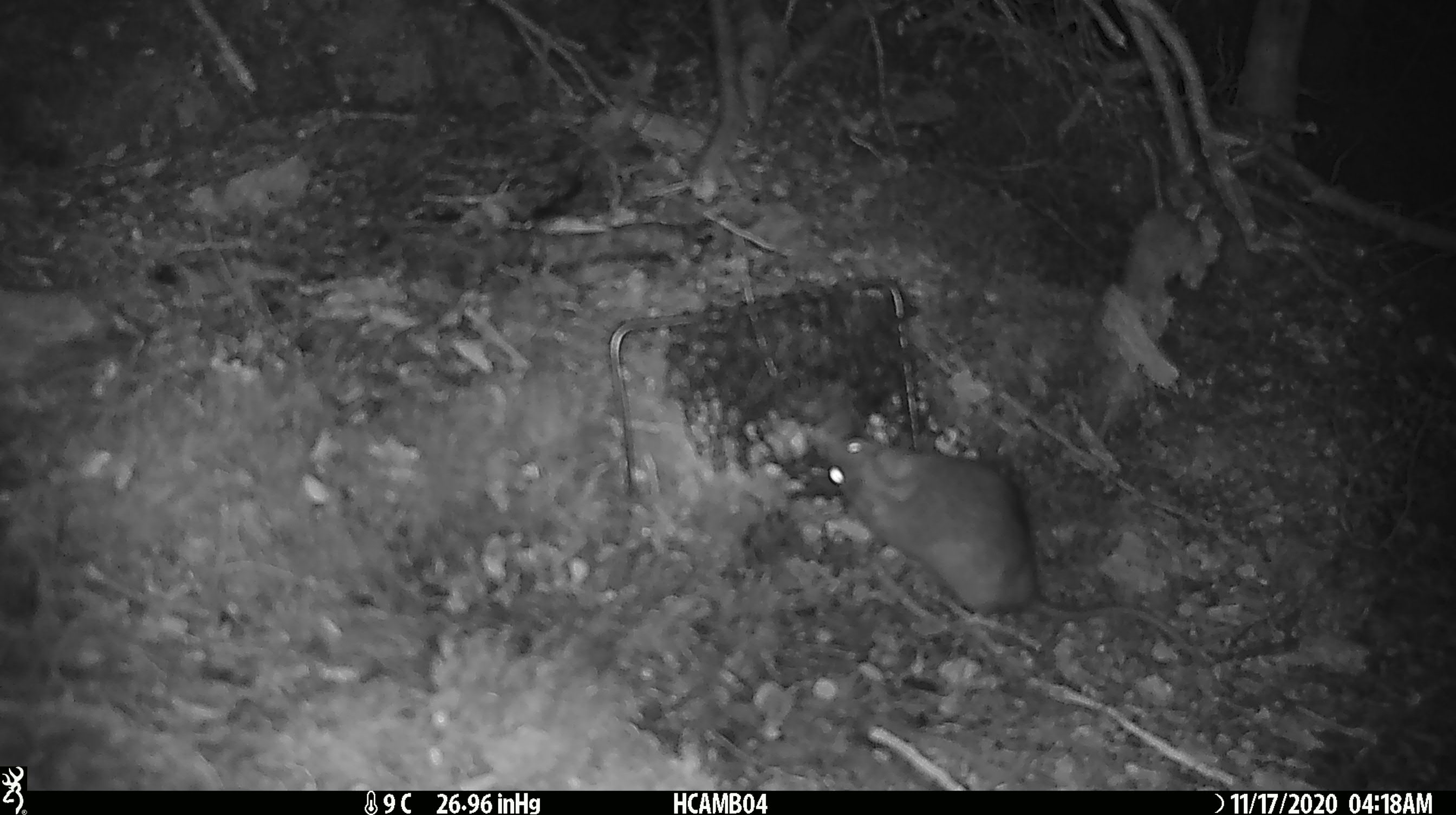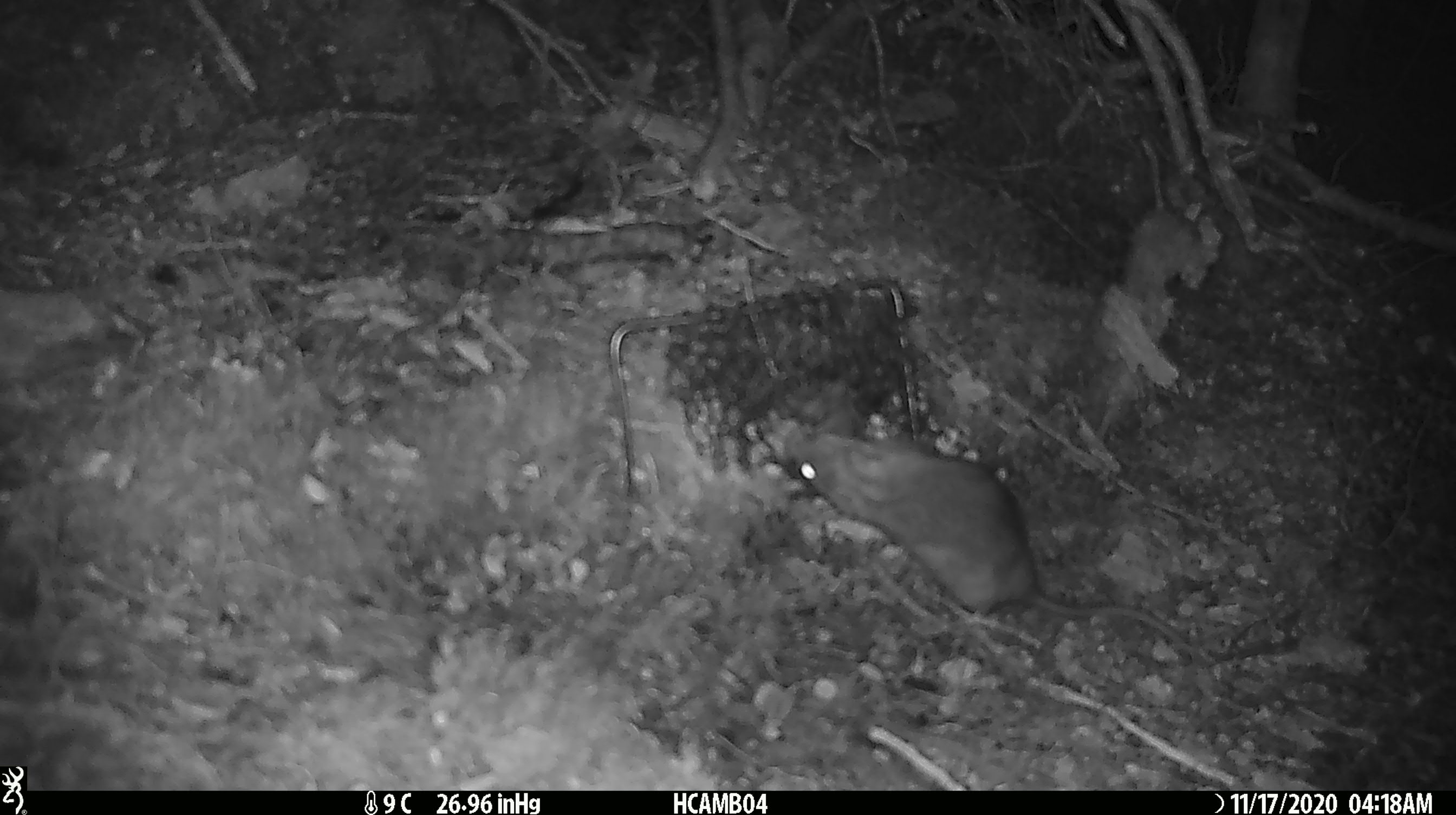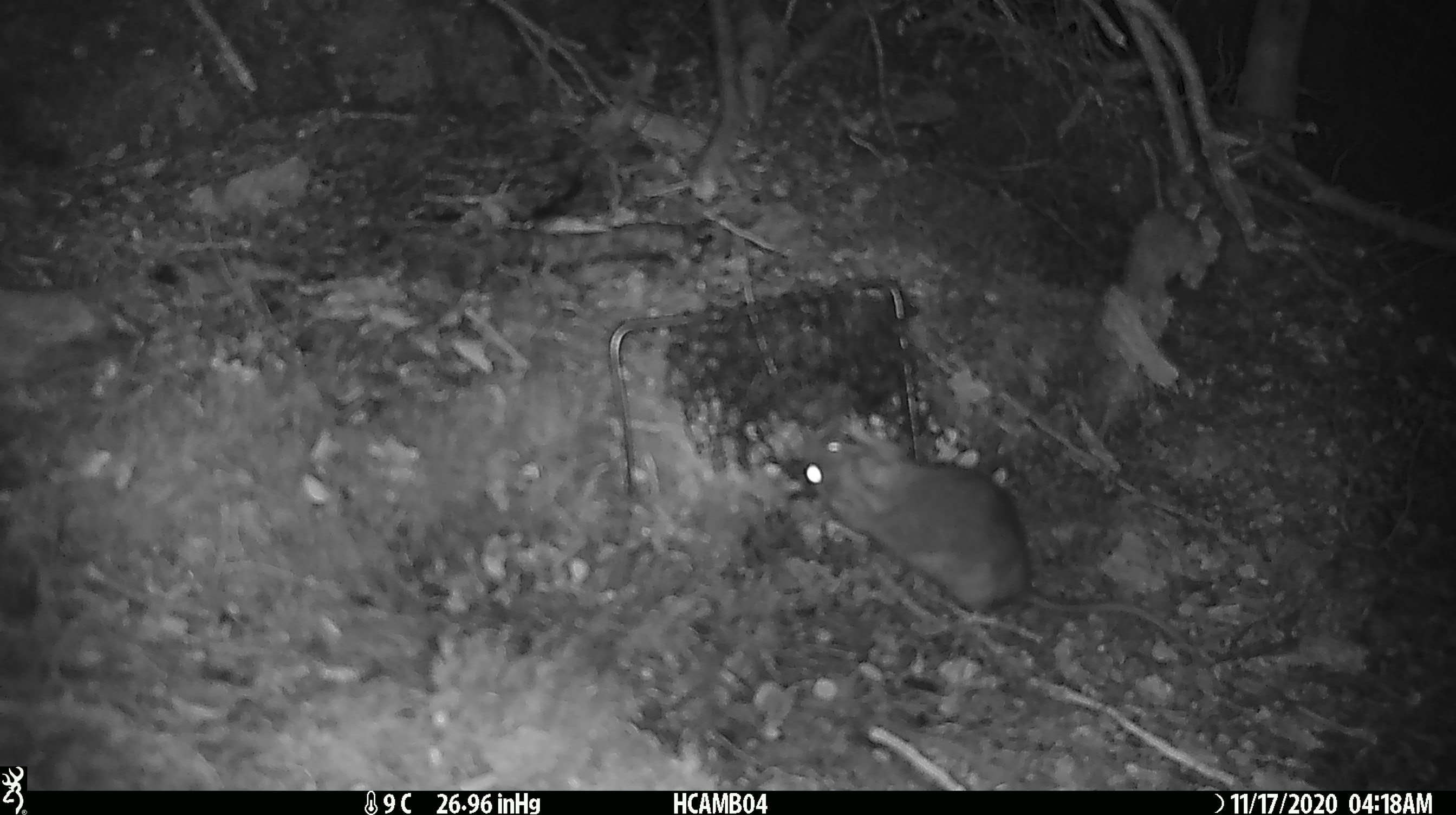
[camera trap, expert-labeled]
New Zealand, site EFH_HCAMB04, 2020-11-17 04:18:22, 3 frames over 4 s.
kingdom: Animalia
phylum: Chordata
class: Mammalia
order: Rodentia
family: Muridae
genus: Rattus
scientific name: Rattus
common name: rat